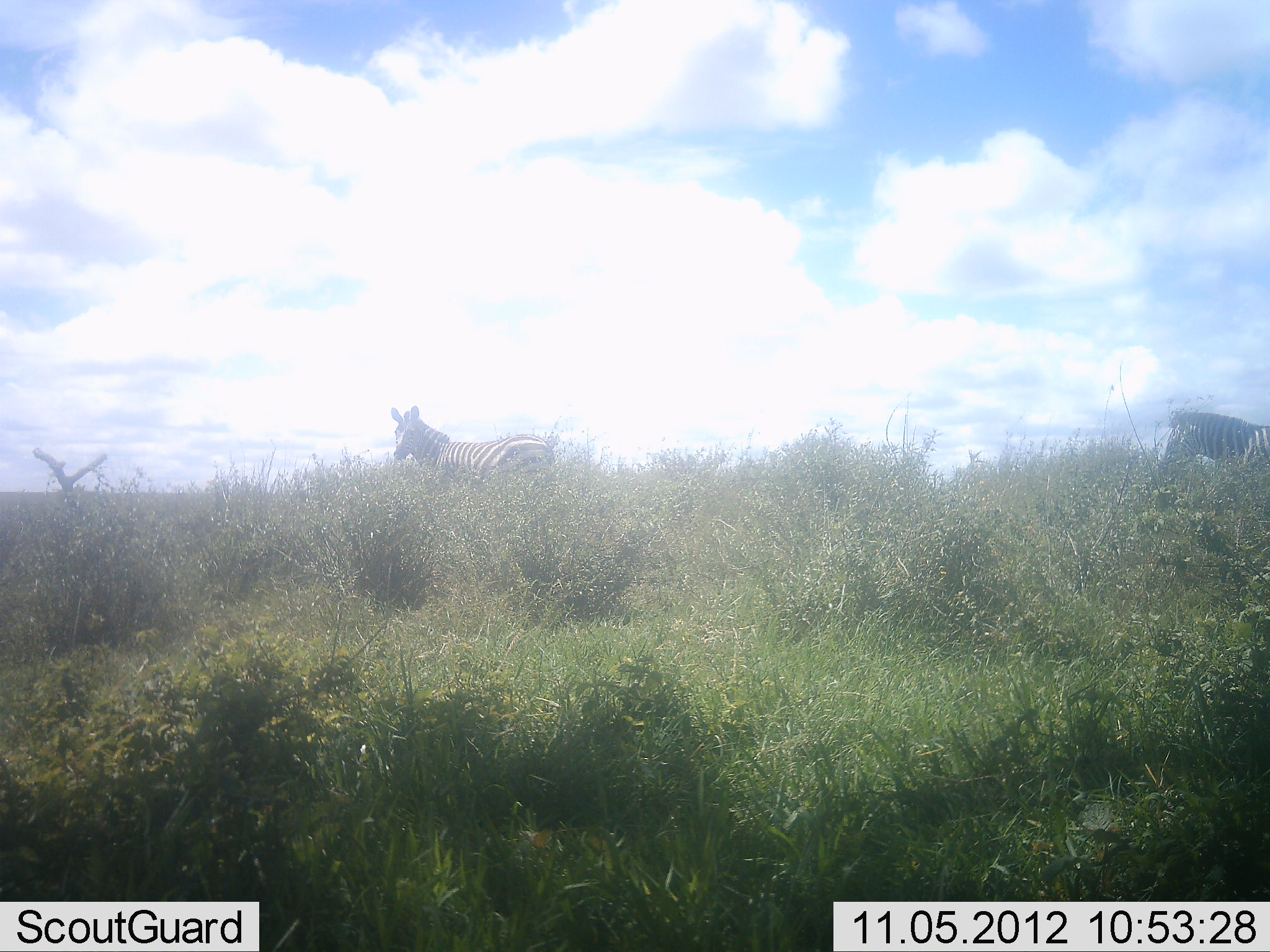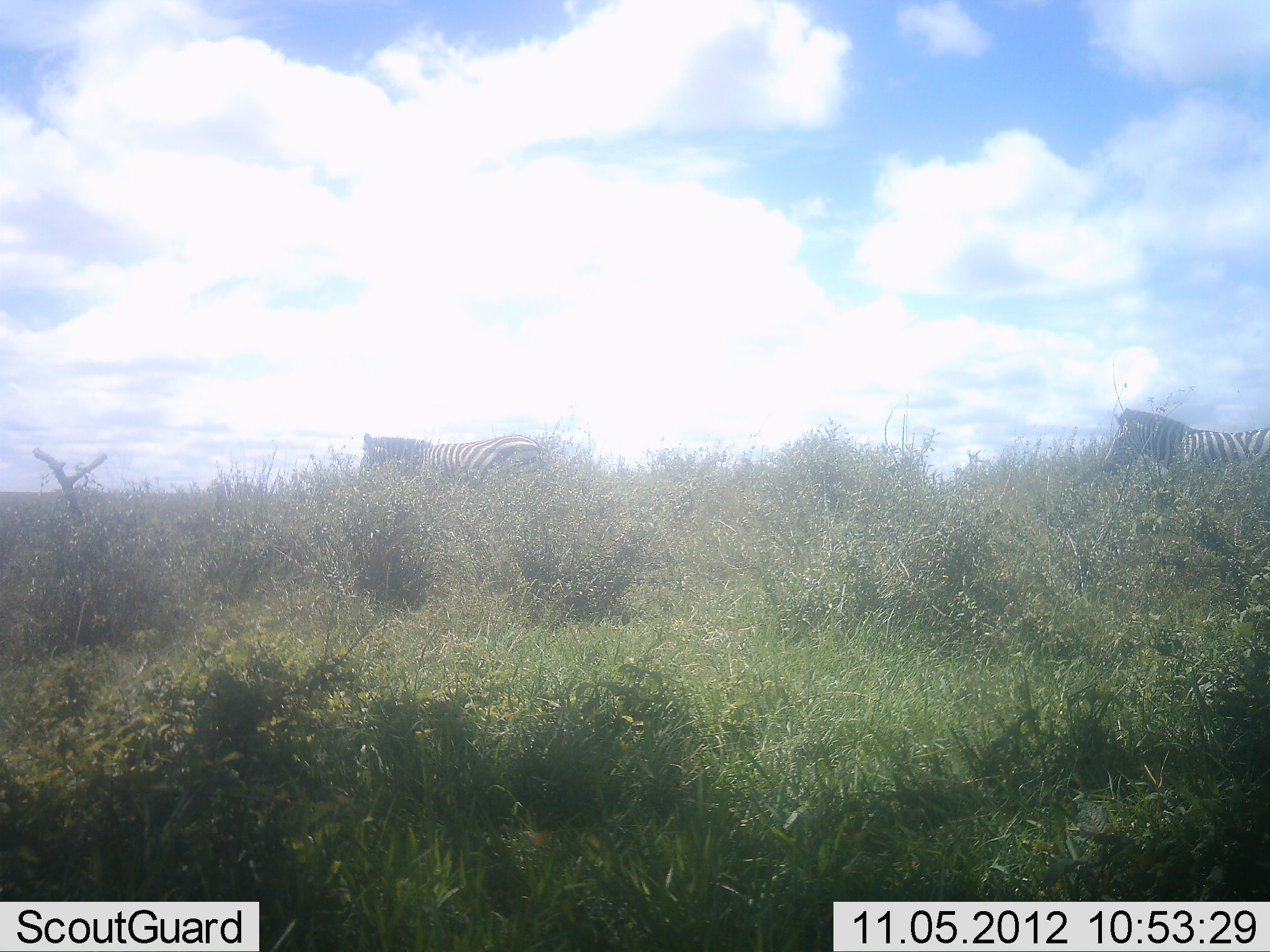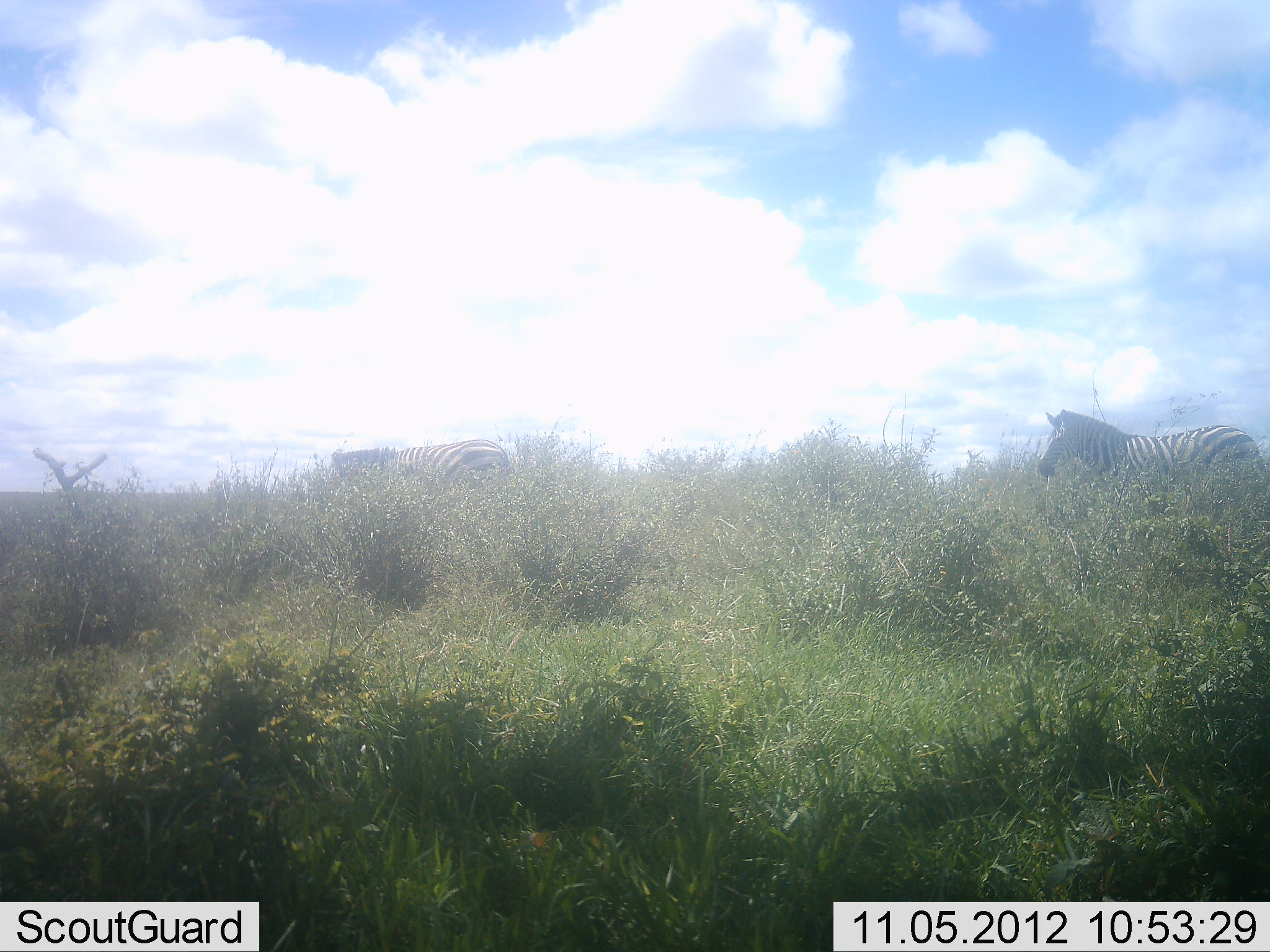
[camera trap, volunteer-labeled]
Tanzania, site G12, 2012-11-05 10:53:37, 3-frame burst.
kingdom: Animalia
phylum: Chordata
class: Mammalia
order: Perissodactyla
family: Equidae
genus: Equus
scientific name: Equus quagga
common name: plains zebra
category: zebra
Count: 2.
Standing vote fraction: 20%.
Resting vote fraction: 0%.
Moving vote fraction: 90%.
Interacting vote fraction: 0%.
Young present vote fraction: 0%.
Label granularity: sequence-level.